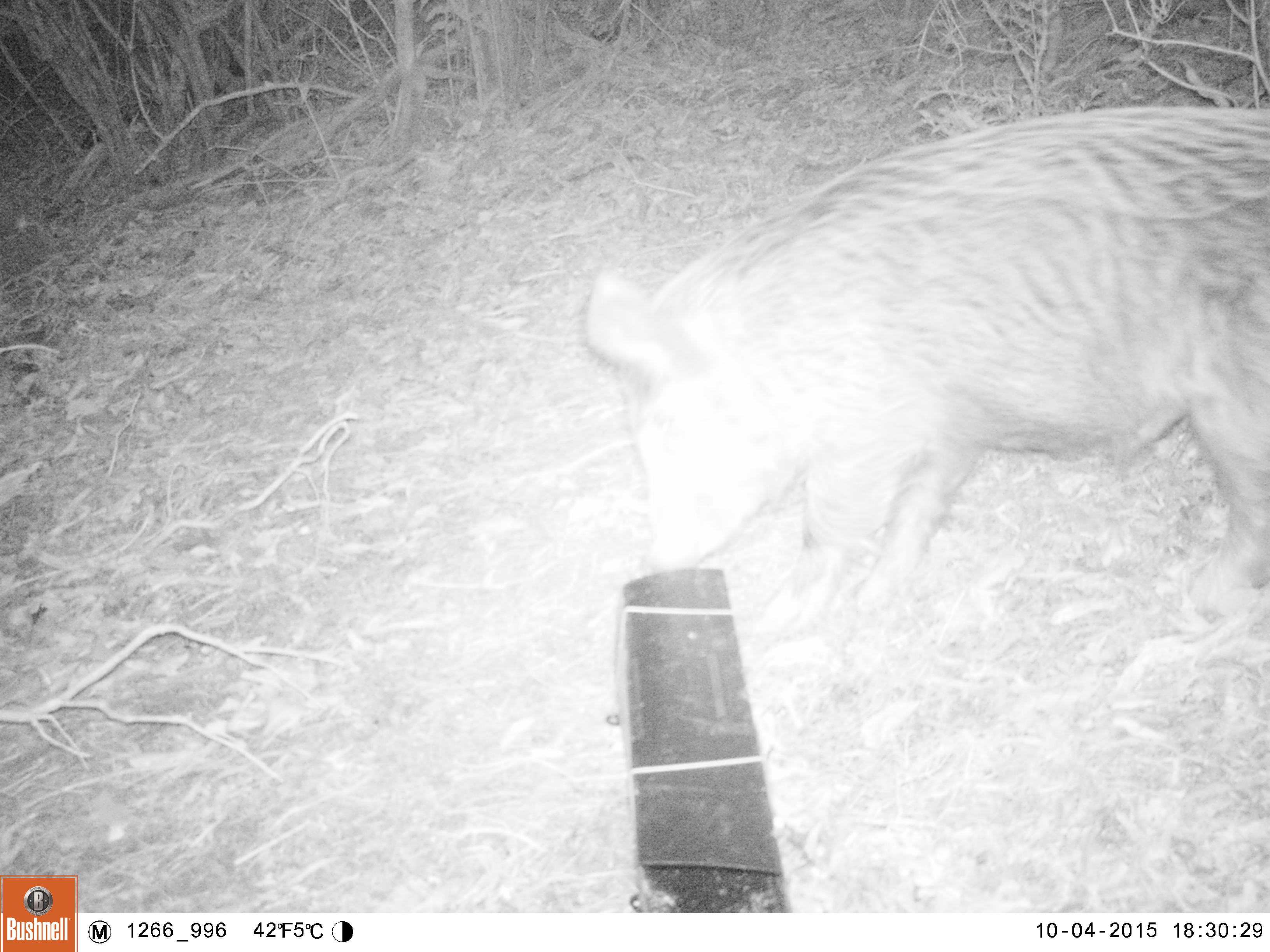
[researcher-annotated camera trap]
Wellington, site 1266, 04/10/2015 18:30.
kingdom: Animalia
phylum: Chordata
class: Mammalia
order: Artiodactyla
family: Suidae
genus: Sus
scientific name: Sus scrofa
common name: pig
Pig (Sus scrofa).